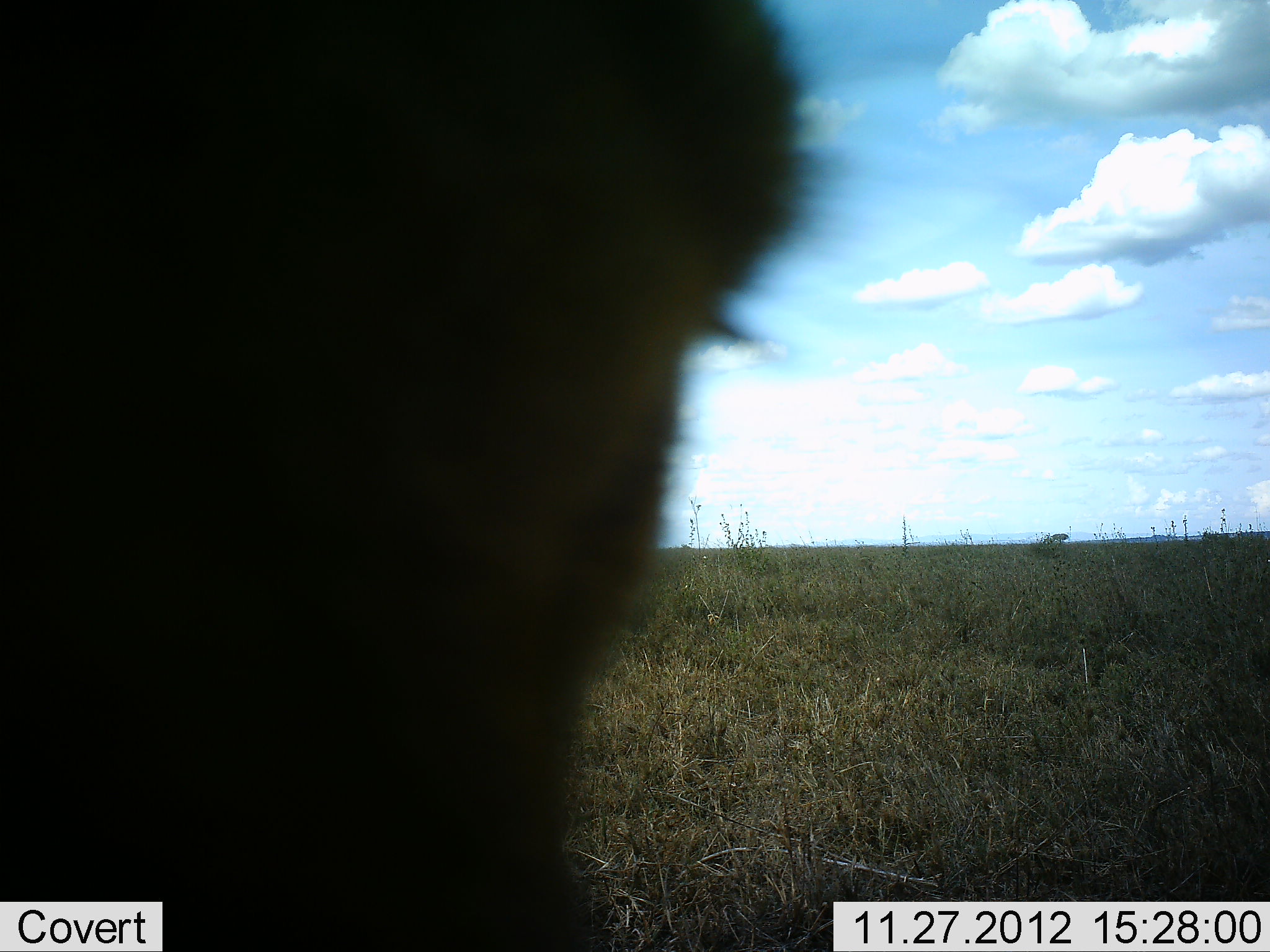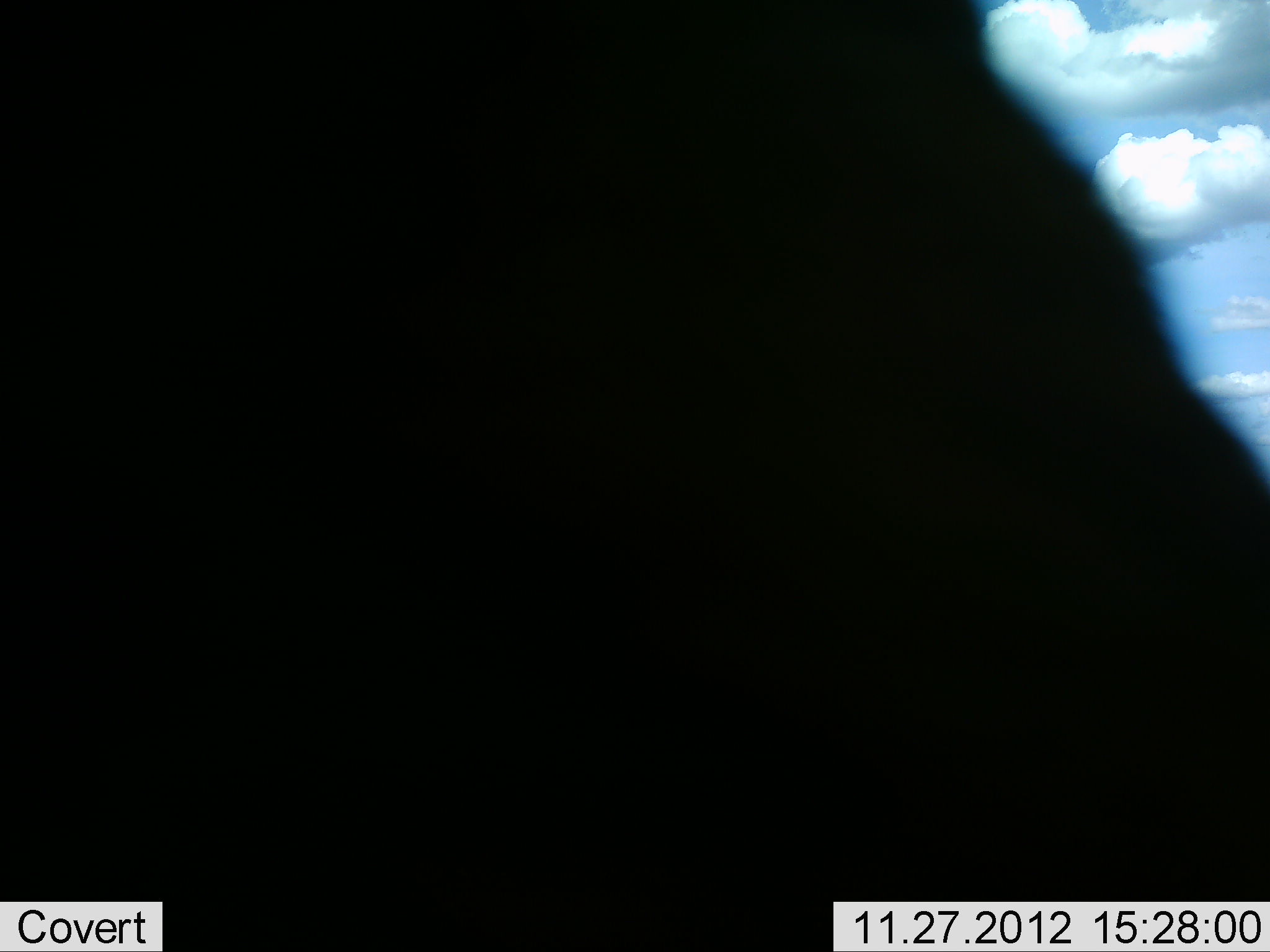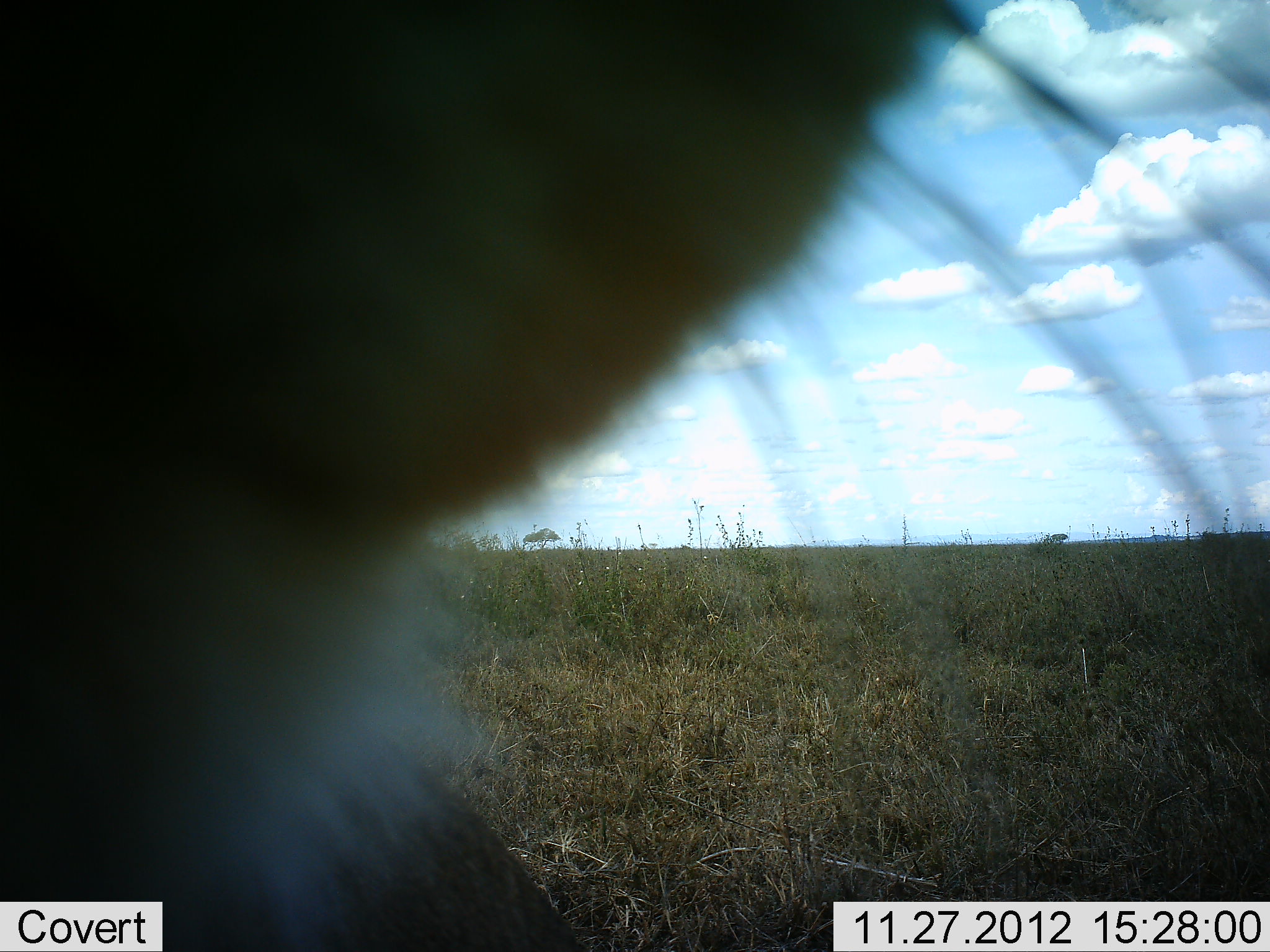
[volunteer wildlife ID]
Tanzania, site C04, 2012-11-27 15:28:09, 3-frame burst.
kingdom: Animalia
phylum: Chordata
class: Mammalia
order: Carnivora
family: Felidae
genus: Panthera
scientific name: Panthera leo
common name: lion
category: lionfemale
Lionfemale (lion) (Panthera leo), count 1. Behavior (volunteer vote fractions): standing 75%, resting 0%, moving 25%, interacting 0%. Young present (vote fraction): 0%. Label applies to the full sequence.